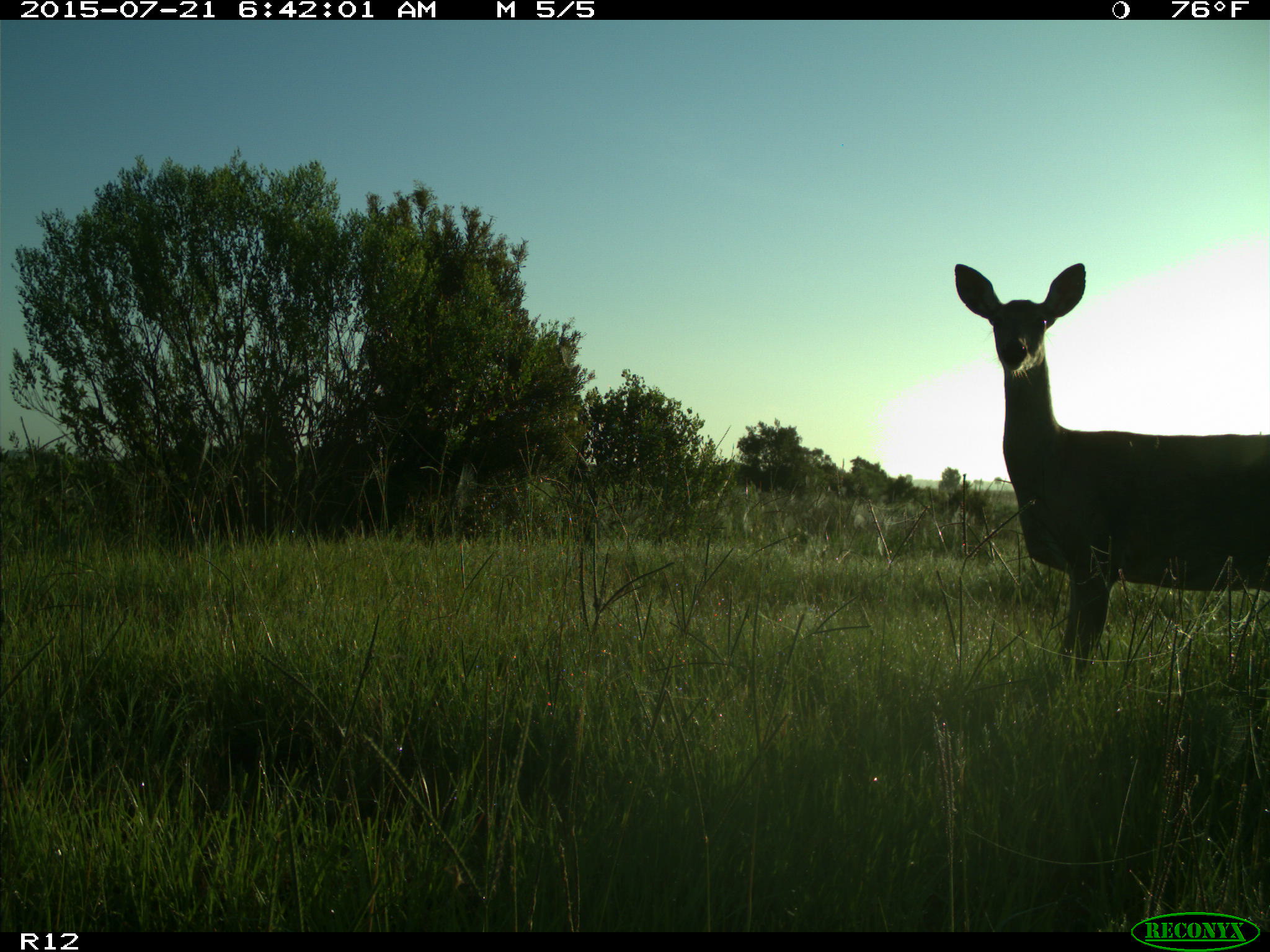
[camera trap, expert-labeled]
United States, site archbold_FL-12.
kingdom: Animalia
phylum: Chordata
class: Mammalia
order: Artiodactyla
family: Cervidae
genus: Odocoileus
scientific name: Odocoileus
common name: deer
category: unidentified deer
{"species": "unidentified deer (deer) (Odocoileus)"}